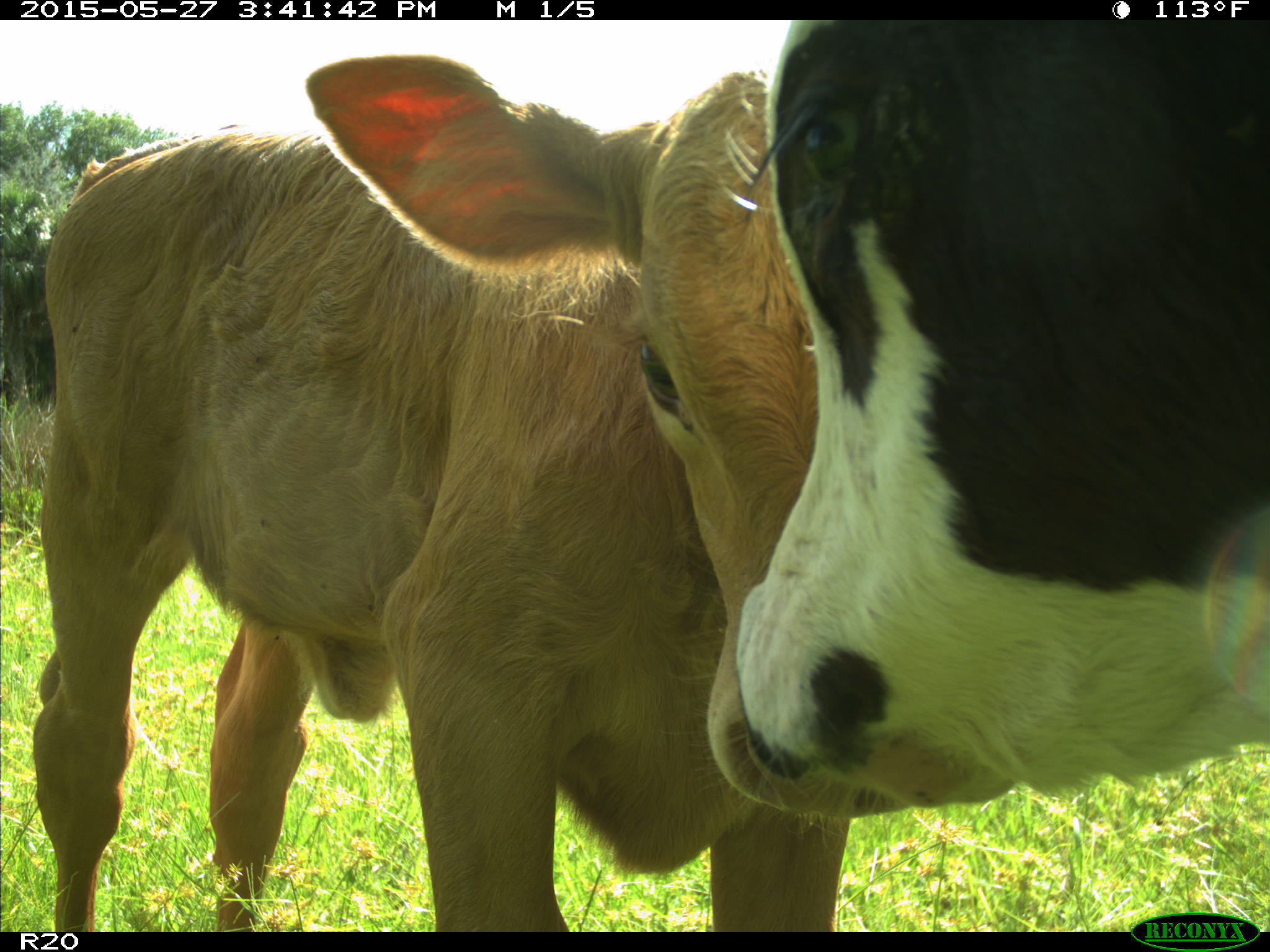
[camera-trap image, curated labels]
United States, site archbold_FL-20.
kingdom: Animalia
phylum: Chordata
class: Mammalia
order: Artiodactyla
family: Bovidae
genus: Bos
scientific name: Bos taurus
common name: domestic cow